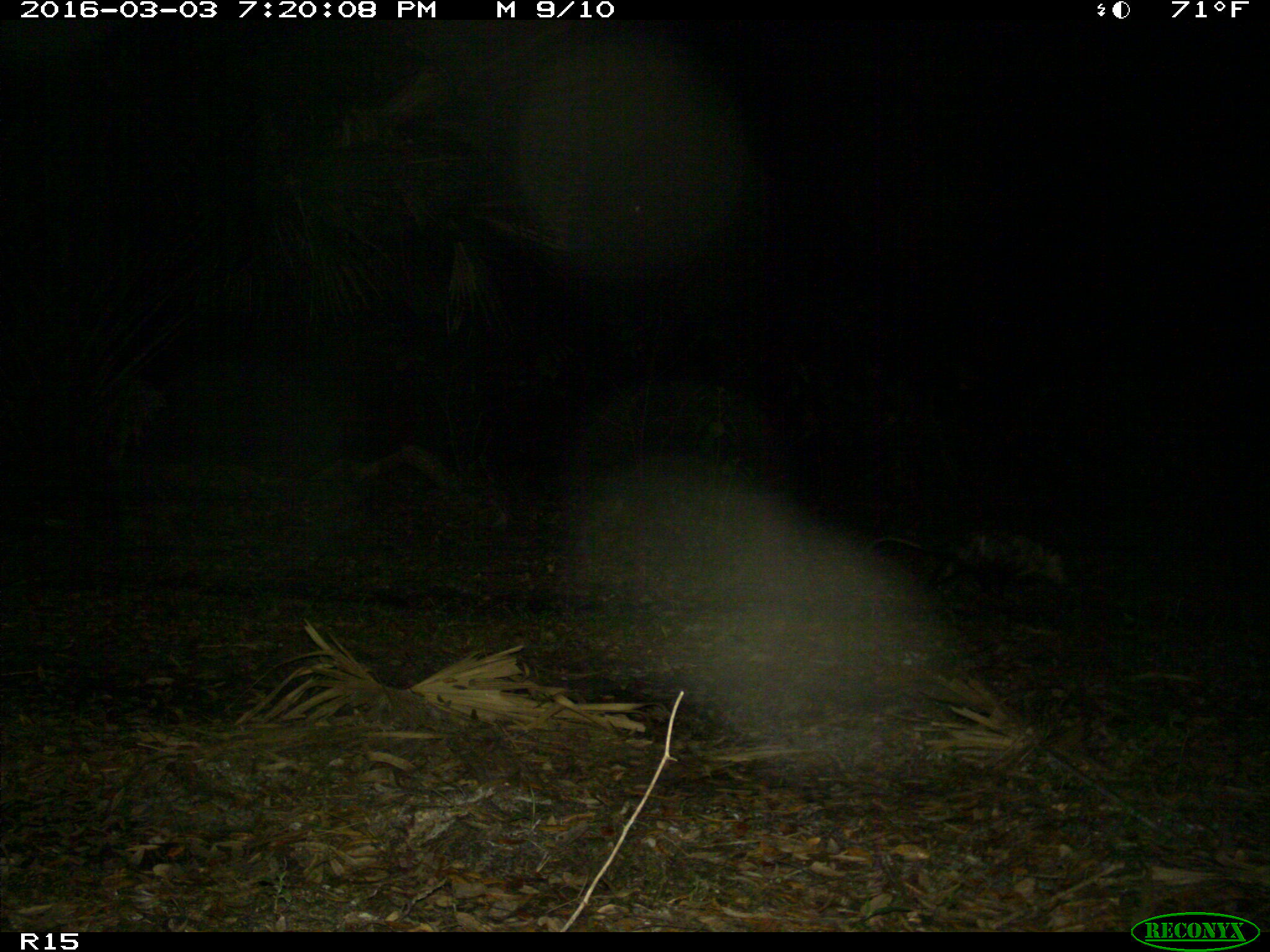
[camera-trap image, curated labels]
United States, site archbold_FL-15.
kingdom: Animalia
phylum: Chordata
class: Mammalia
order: Didelphimorphia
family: Didelphidae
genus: Didelphis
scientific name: Didelphis virginiana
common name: virginia opossum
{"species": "Didelphis virginiana (virginia opossum)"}